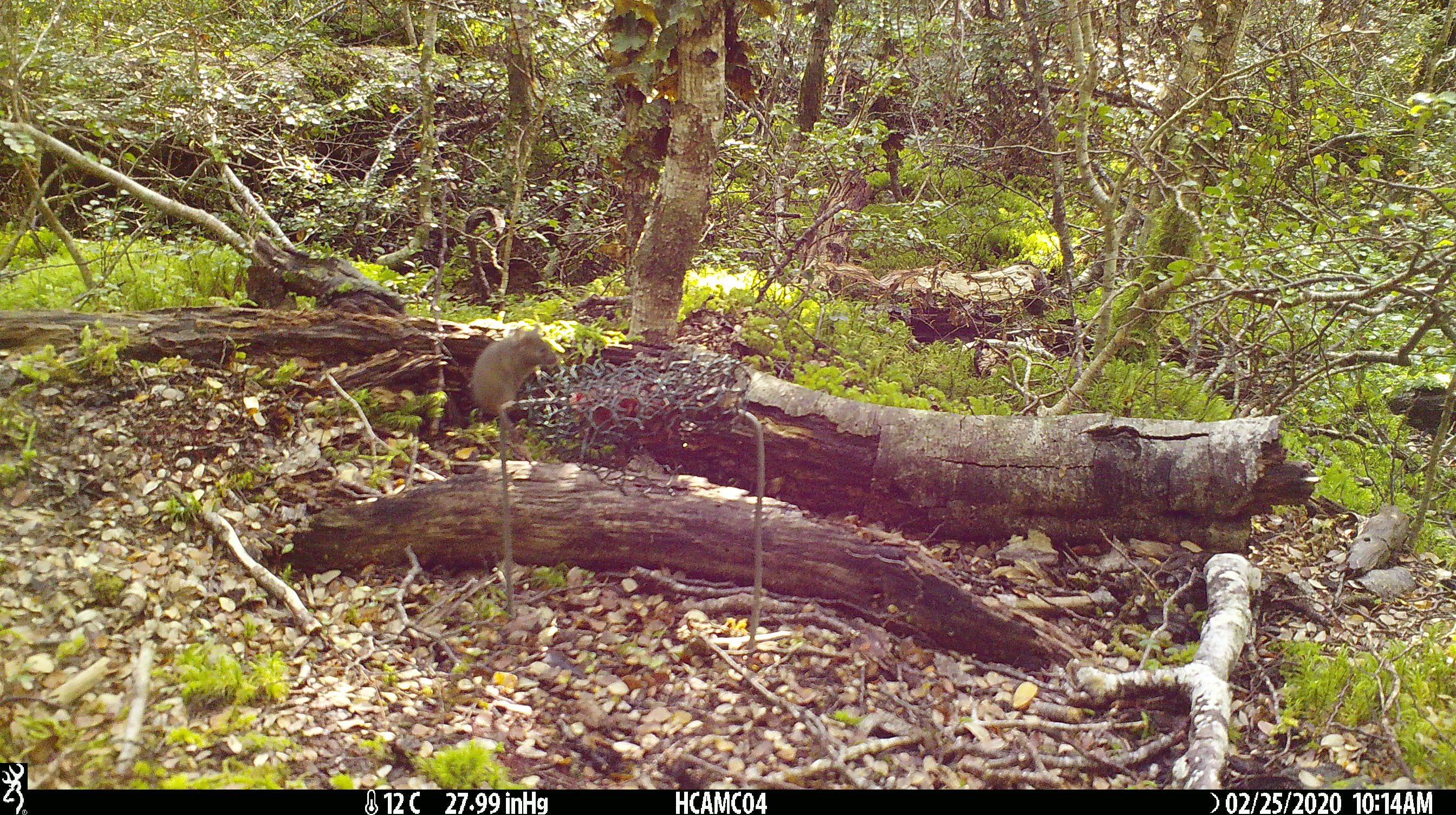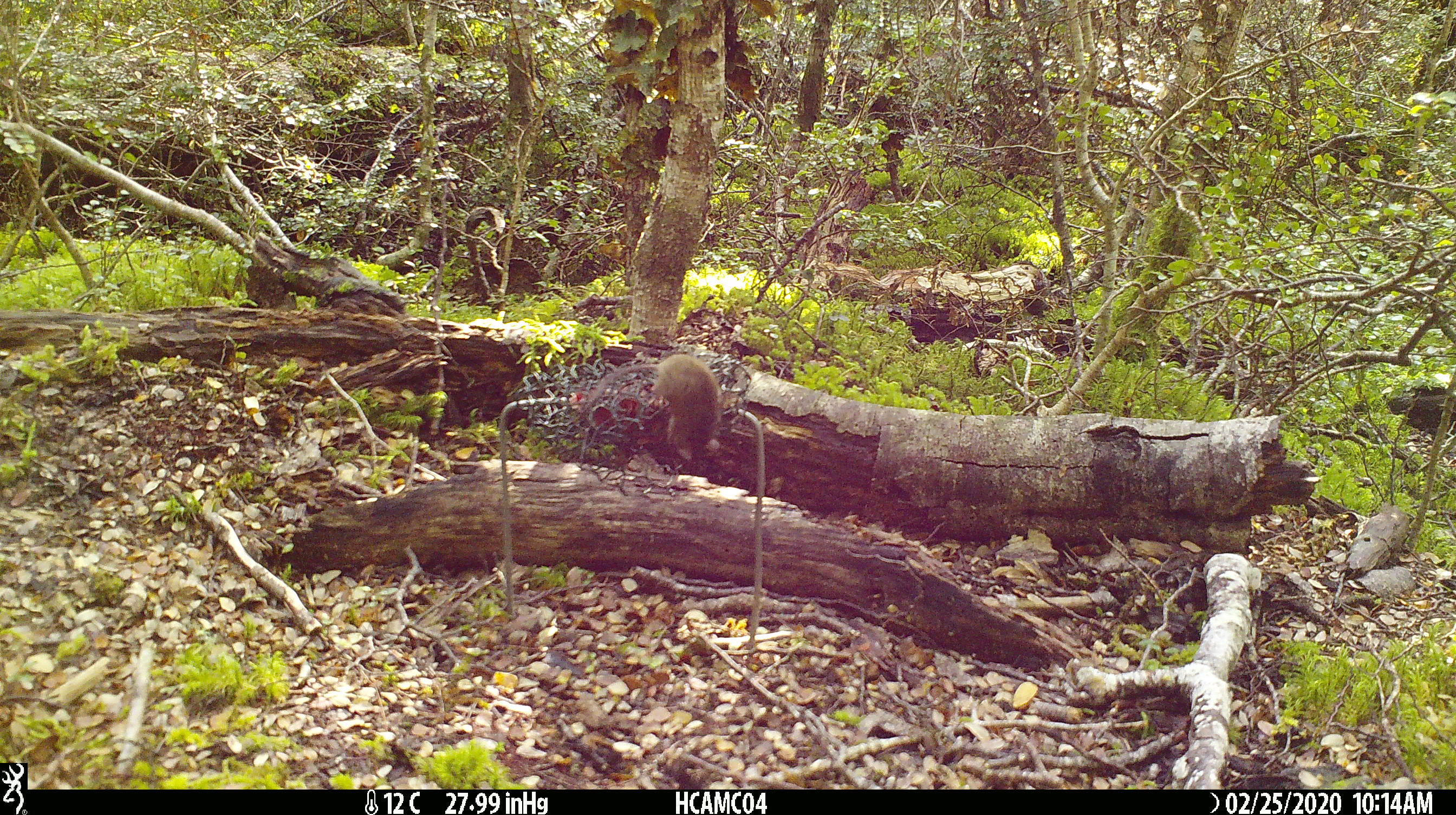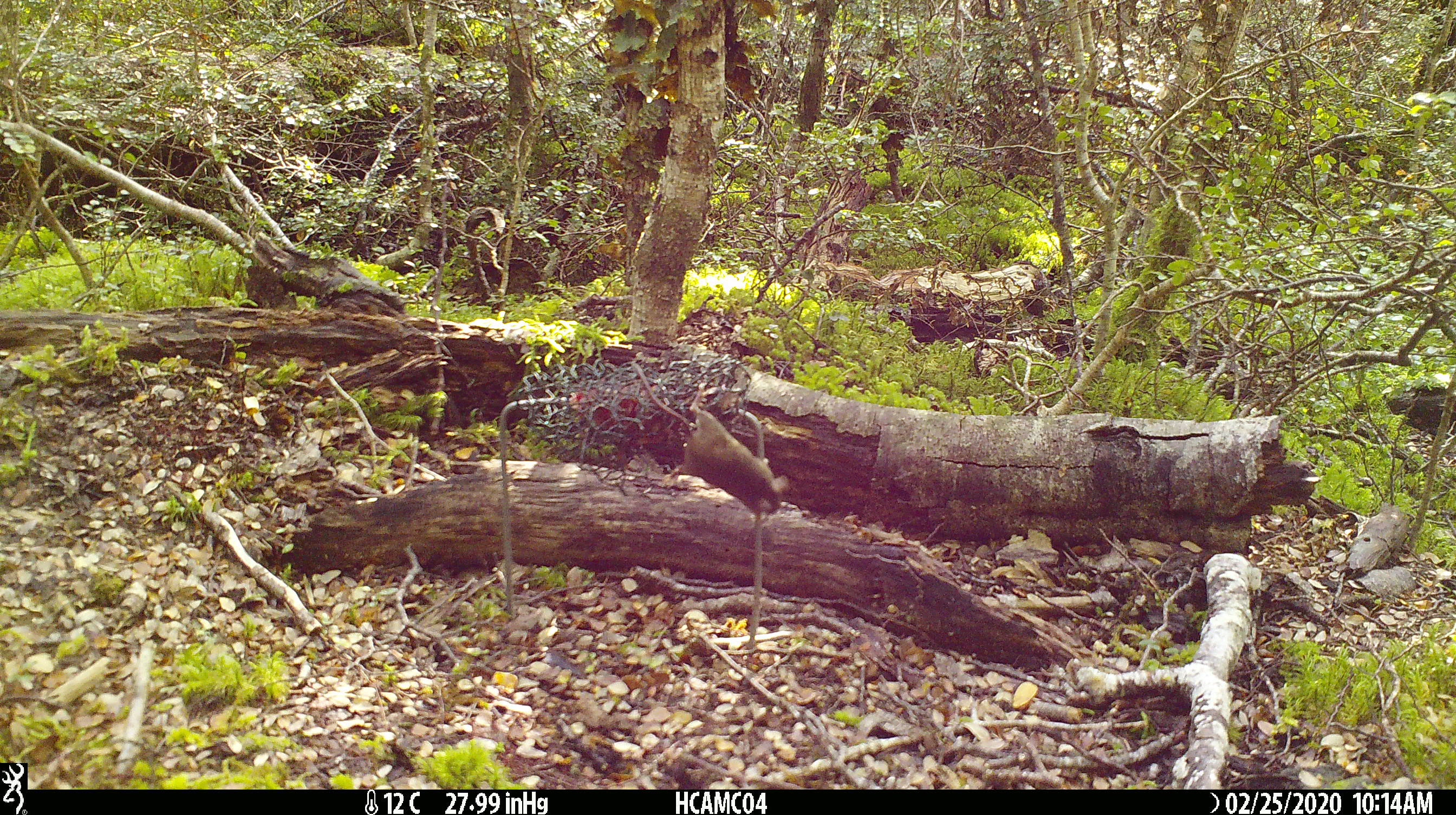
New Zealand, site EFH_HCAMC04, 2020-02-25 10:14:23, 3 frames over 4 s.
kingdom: Animalia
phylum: Chordata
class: Mammalia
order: Rodentia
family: Muridae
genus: Mus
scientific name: Mus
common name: mouse